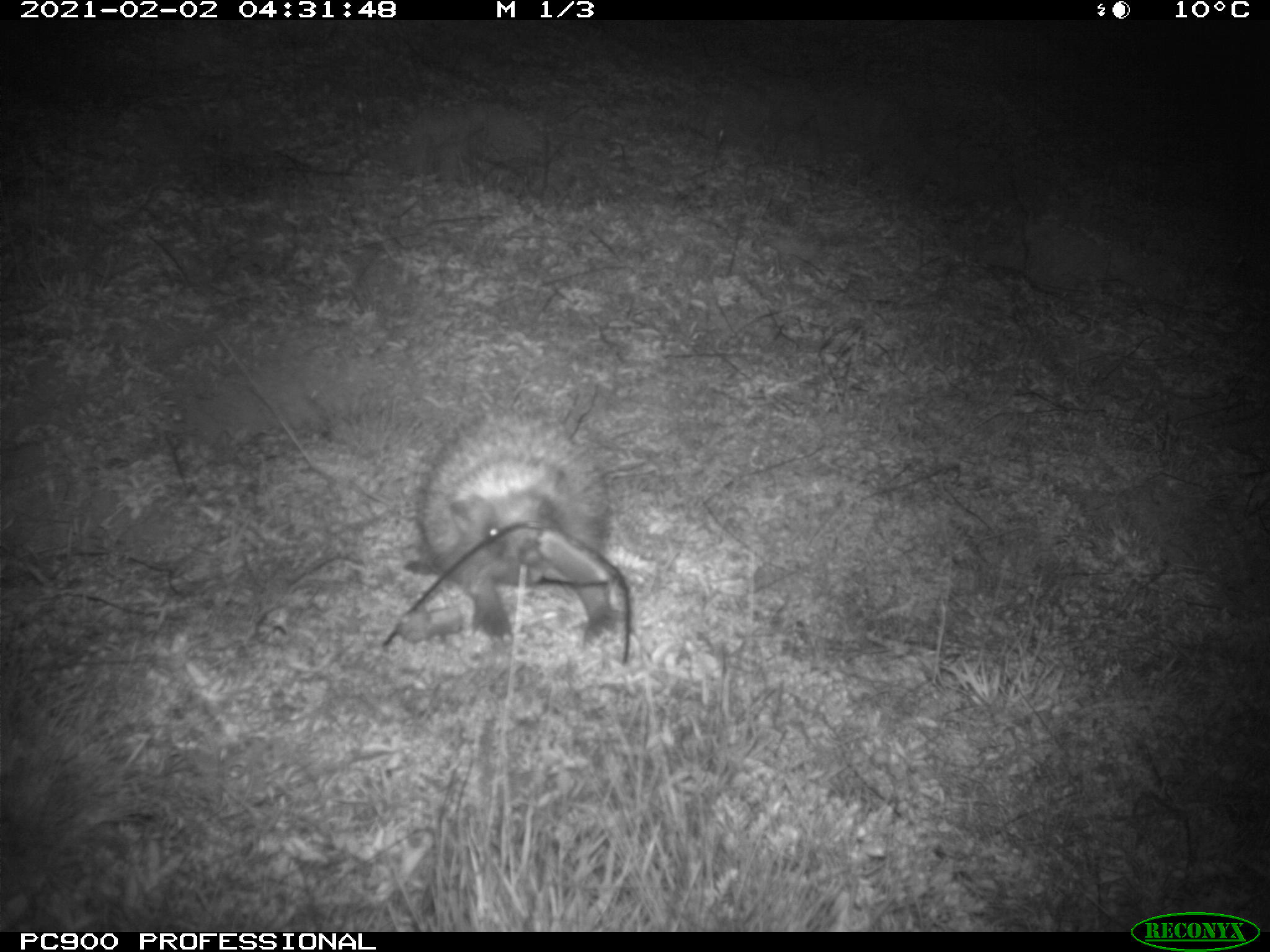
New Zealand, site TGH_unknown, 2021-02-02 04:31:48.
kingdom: Animalia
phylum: Chordata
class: Mammalia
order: Eulipotyphla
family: Erinaceidae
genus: Erinaceus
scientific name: Erinaceus europaeus europaeus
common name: european hedgehog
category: hedgehog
Hedgehog (european hedgehog) (Erinaceus europaeus europaeus).